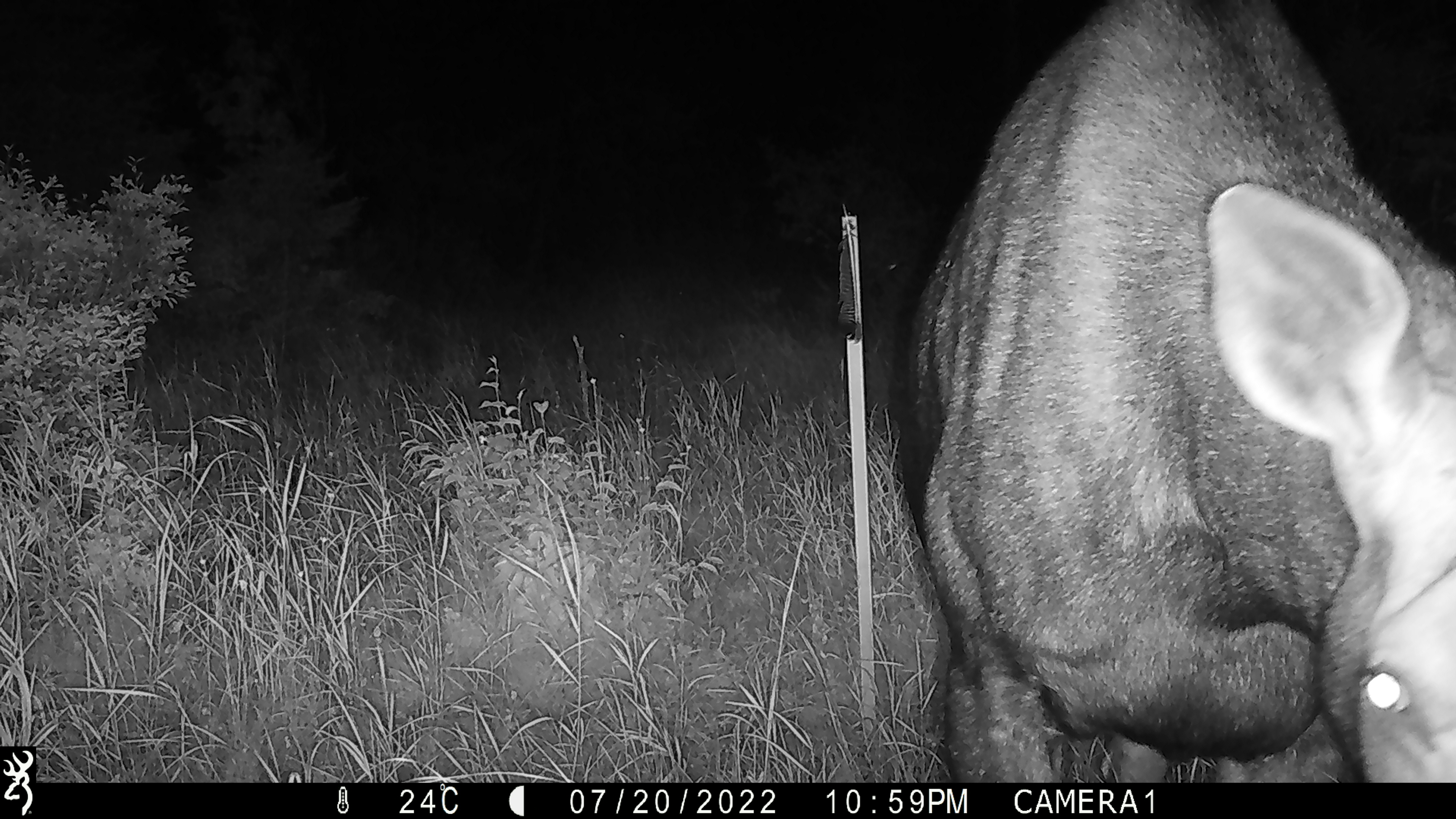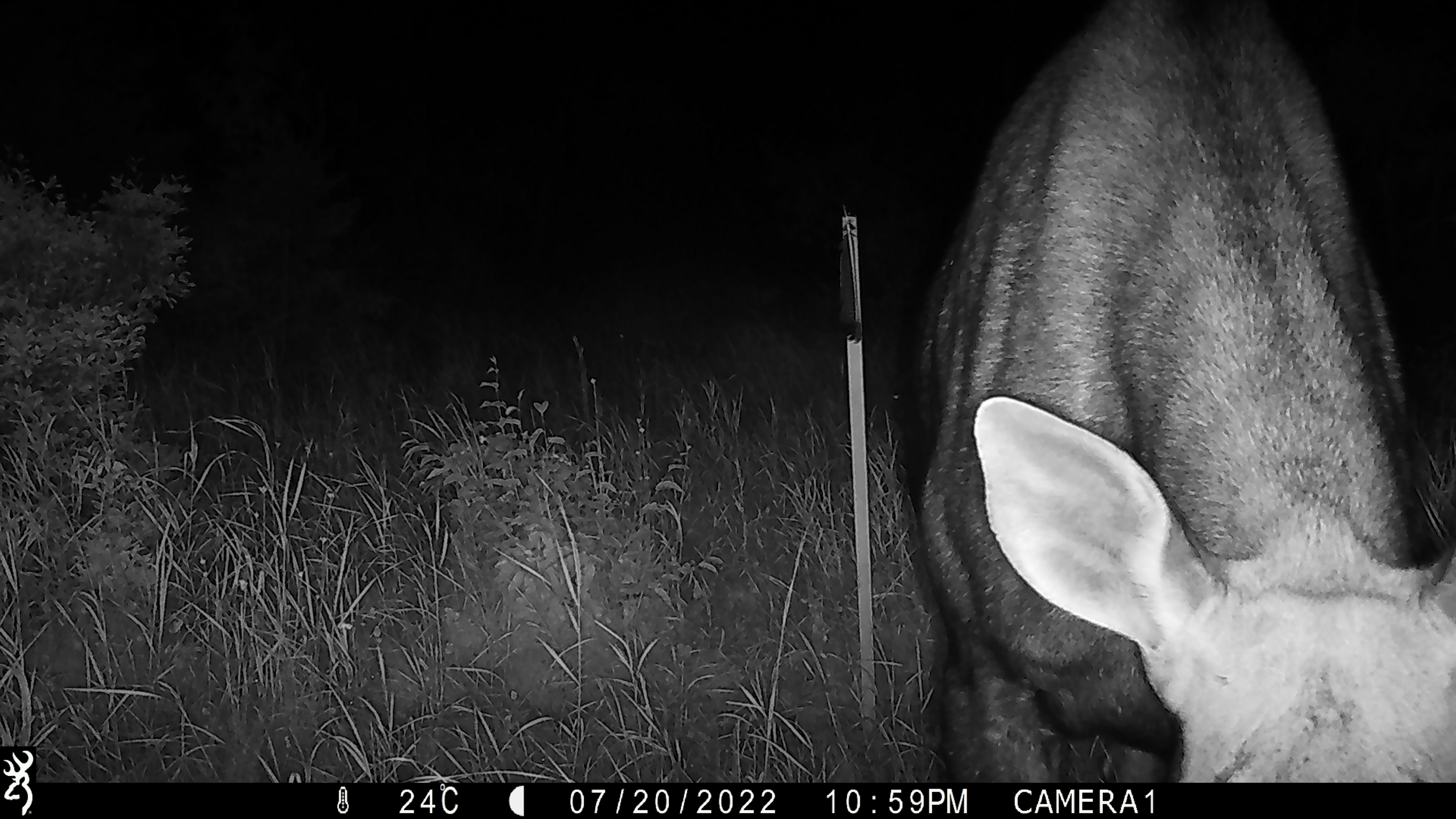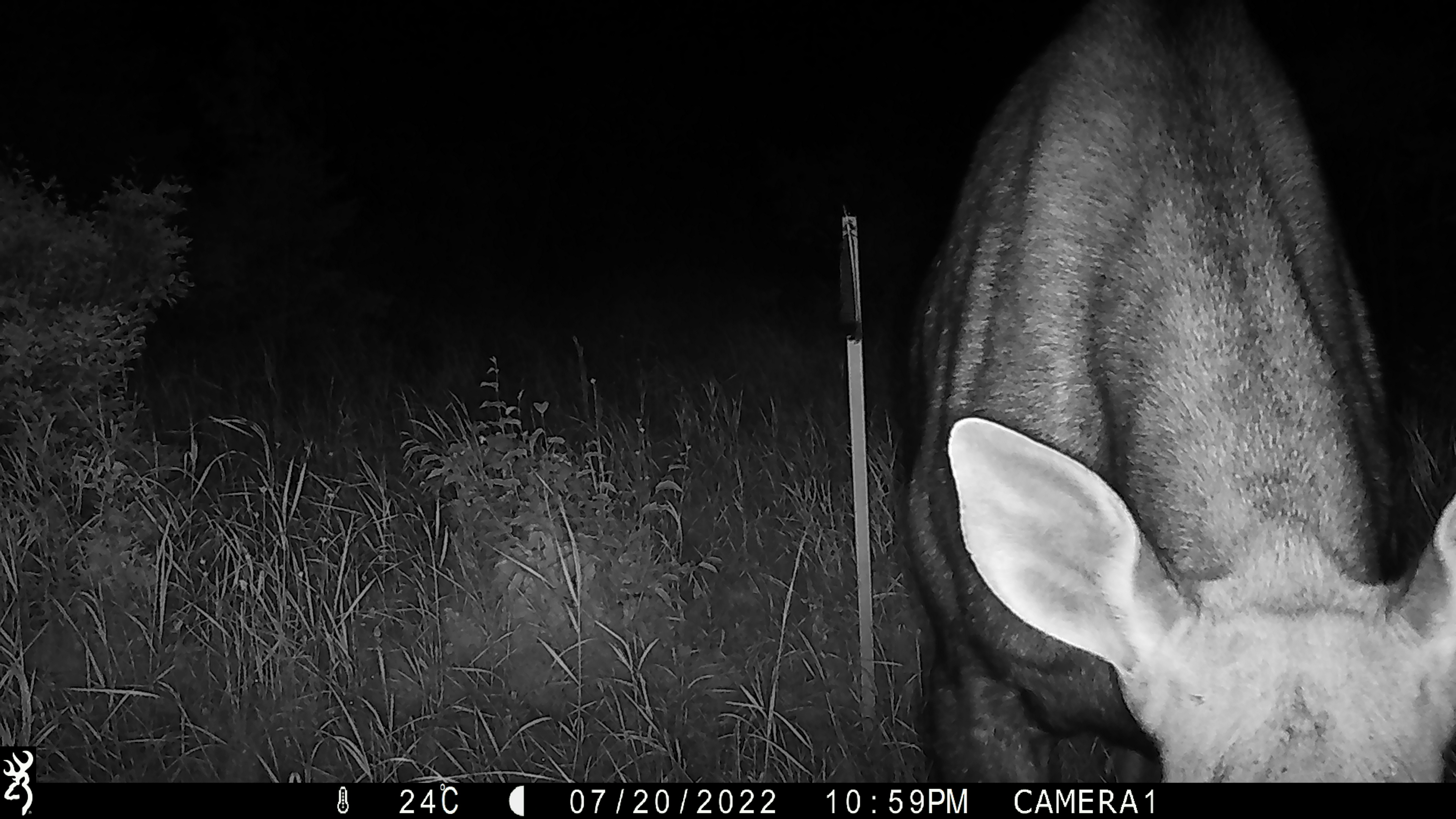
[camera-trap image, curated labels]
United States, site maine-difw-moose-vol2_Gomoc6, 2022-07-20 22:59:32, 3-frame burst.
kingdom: Animalia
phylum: Chordata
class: Mammalia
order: Artiodactyla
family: Cervidae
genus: Alces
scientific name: Alces alces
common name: moose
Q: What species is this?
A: Moose (Alces alces).